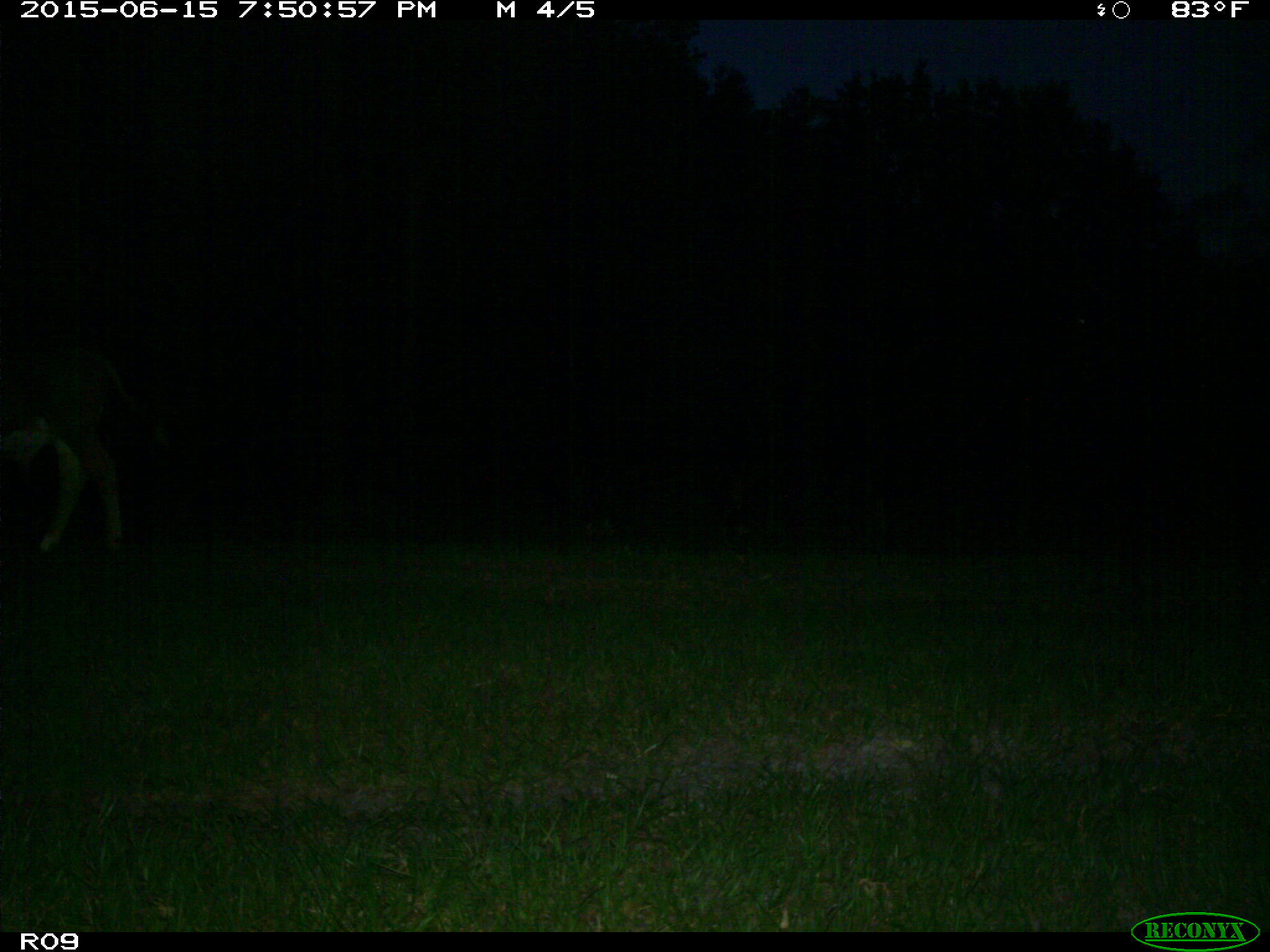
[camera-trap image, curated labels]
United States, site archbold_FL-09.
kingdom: Animalia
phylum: Chordata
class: Mammalia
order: Artiodactyla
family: Bovidae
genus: Bos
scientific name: Bos taurus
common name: domestic cow